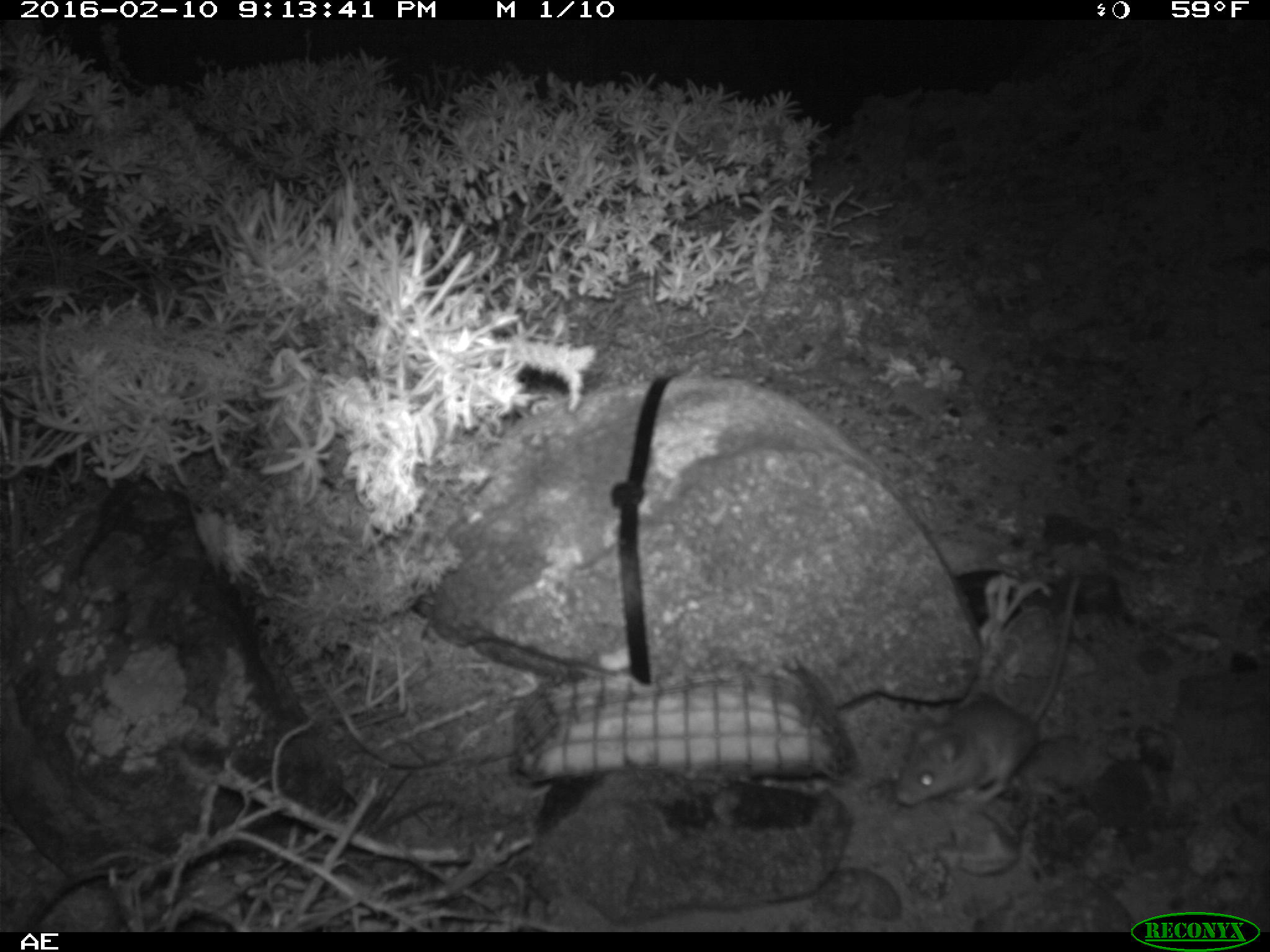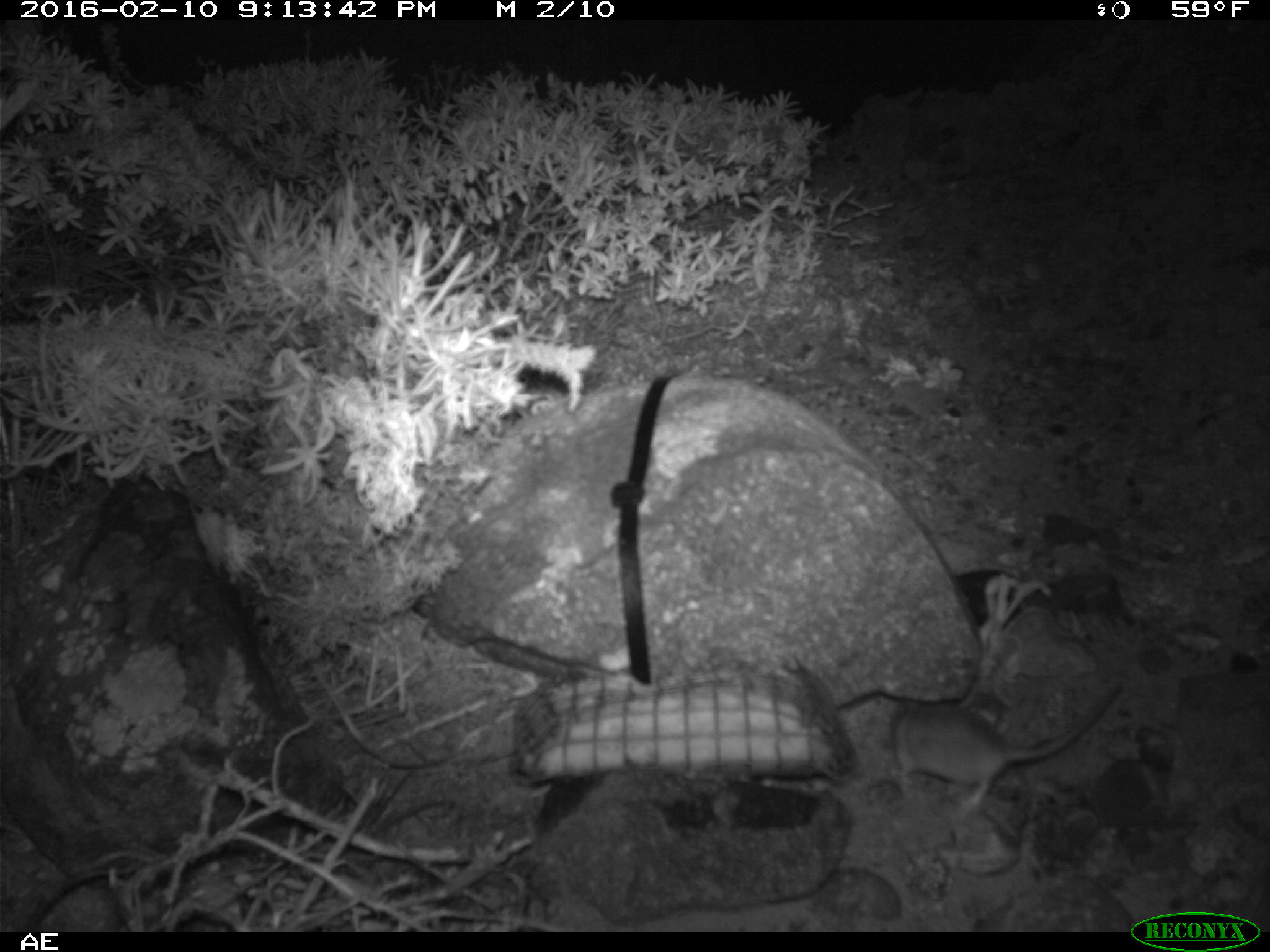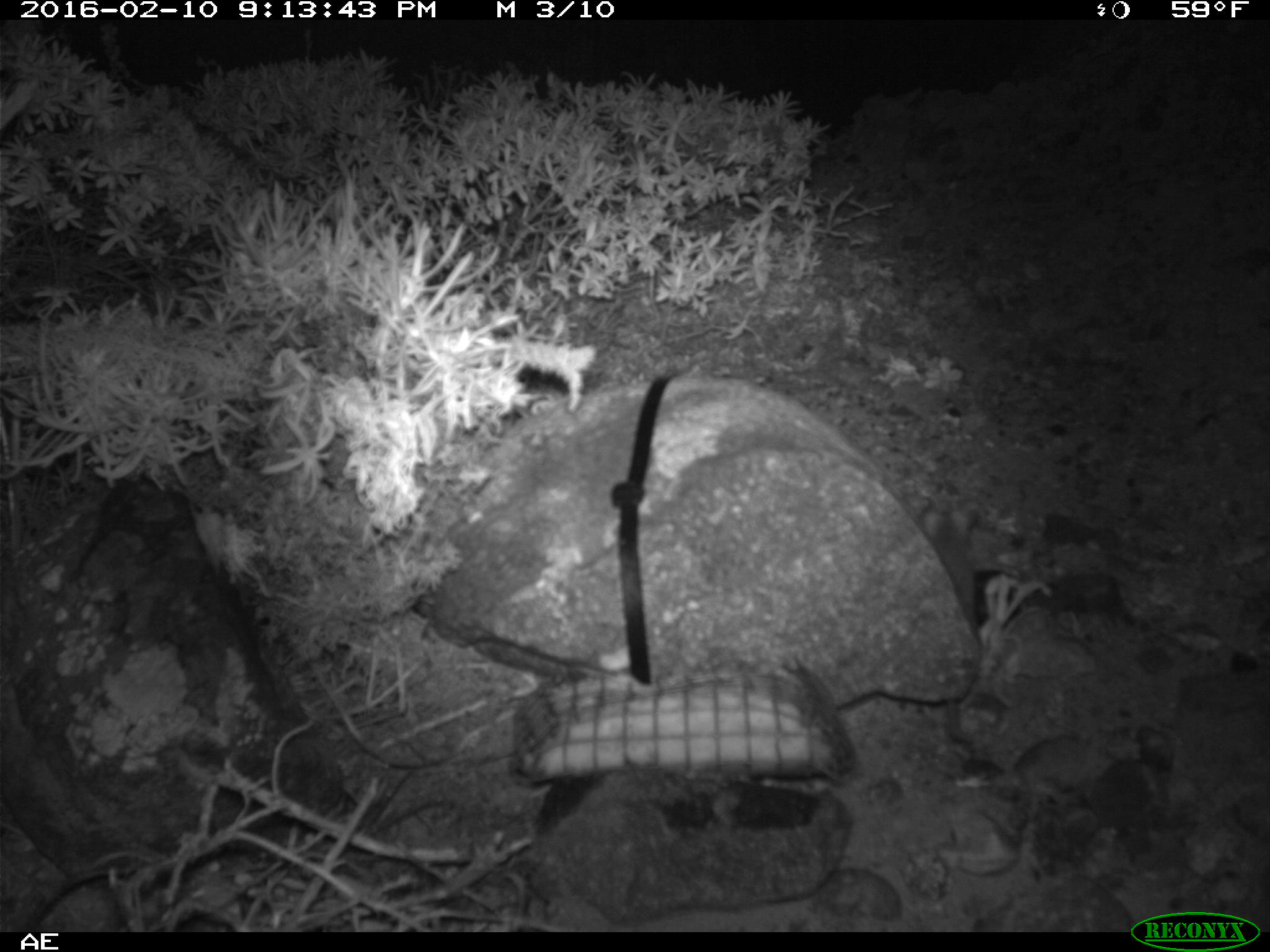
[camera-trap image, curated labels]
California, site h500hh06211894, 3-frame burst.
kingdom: Animalia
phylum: Chordata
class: Mammalia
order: Rodentia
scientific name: Rodentia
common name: rodent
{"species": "rodent (Rodentia)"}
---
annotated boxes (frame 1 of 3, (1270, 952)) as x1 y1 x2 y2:
rodent: 889 580 1079 810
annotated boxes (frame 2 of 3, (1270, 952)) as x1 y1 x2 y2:
rodent: 888 680 1121 807